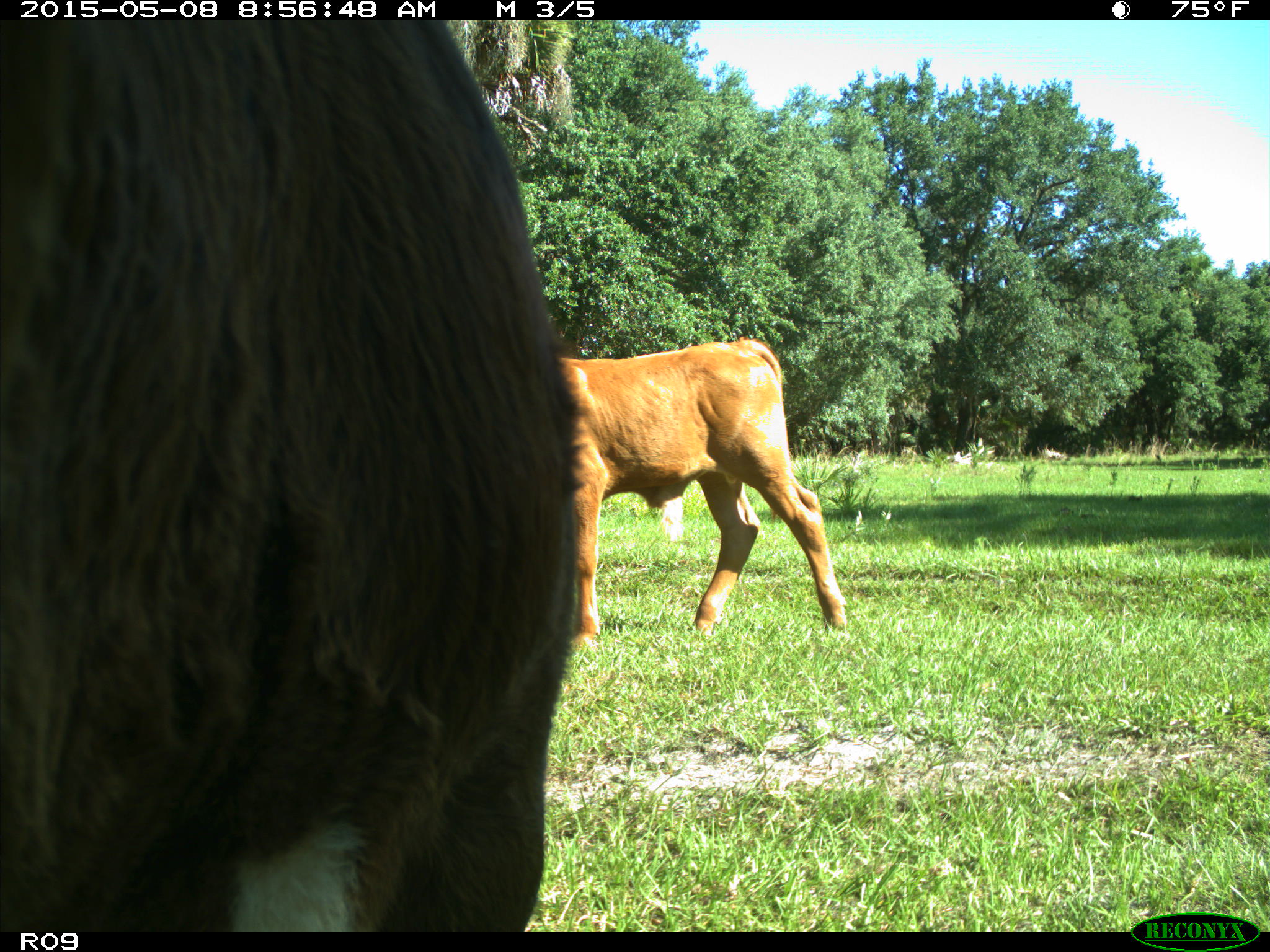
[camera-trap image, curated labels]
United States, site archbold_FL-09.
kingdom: Animalia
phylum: Chordata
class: Mammalia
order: Artiodactyla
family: Bovidae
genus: Bos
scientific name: Bos taurus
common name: domestic cow